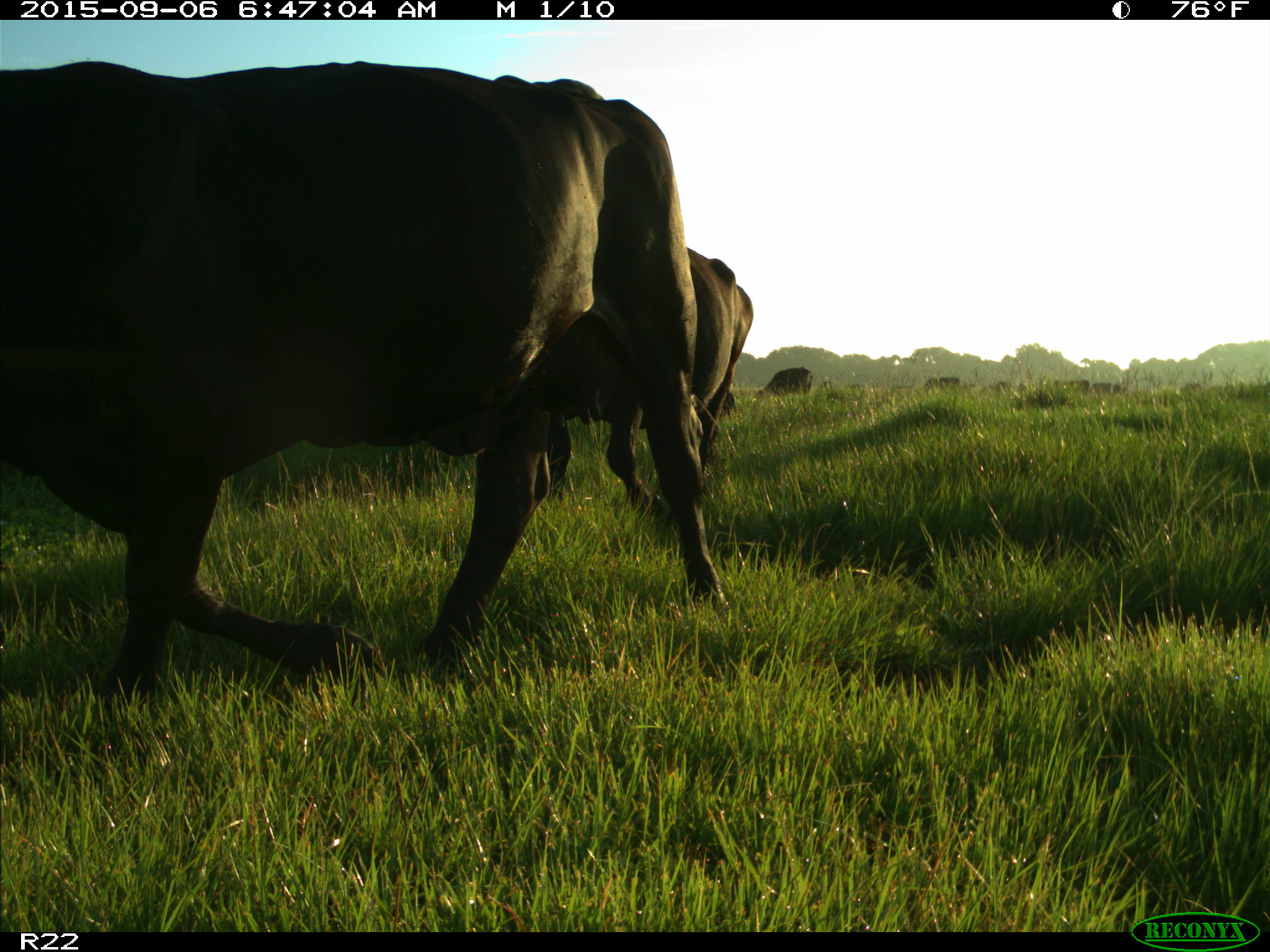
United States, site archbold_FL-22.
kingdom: Animalia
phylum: Chordata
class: Mammalia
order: Artiodactyla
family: Bovidae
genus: Bos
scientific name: Bos taurus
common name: domestic cow